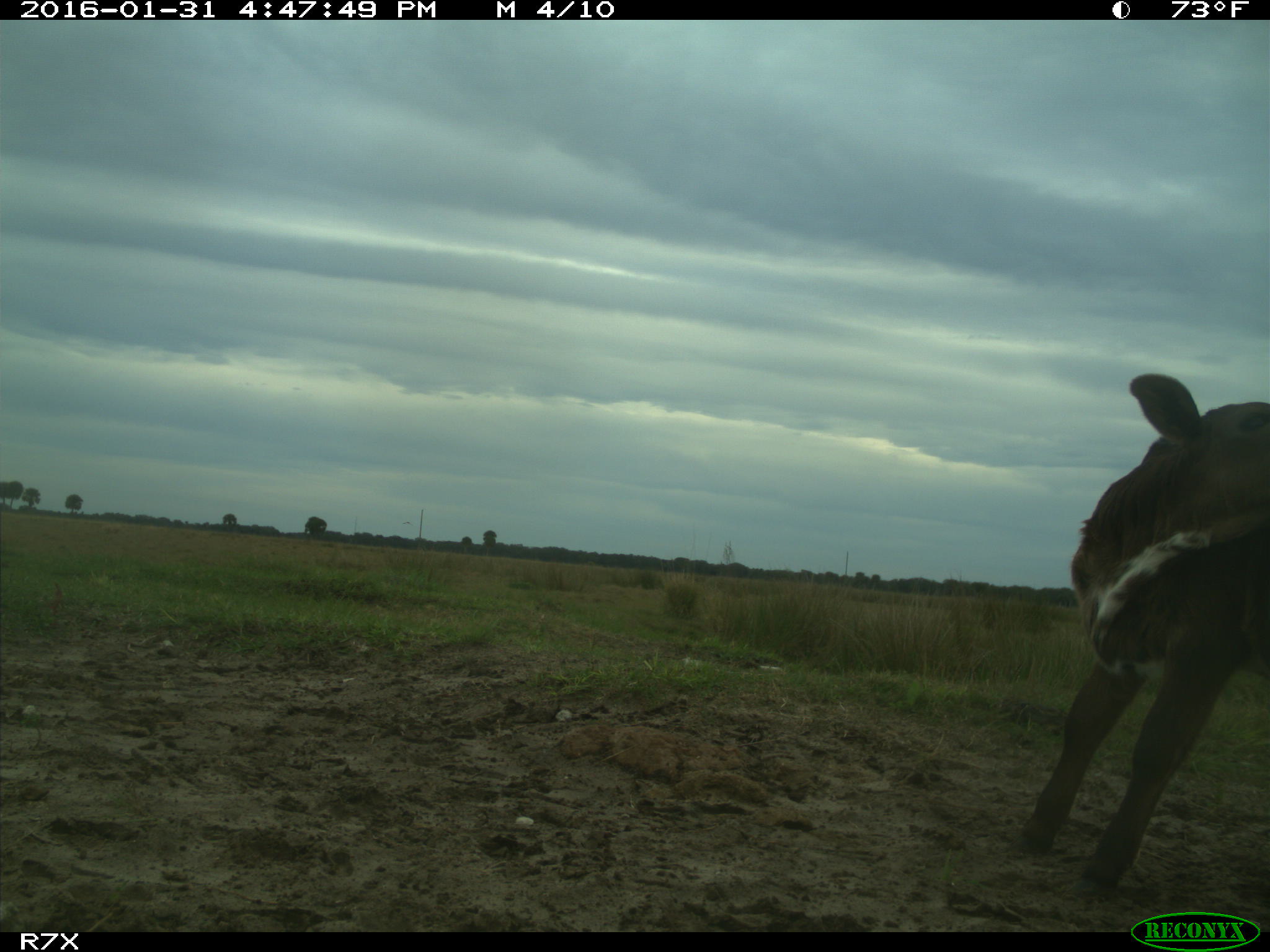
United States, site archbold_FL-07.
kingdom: Animalia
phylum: Chordata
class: Mammalia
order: Artiodactyla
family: Bovidae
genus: Bos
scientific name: Bos taurus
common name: domestic cow